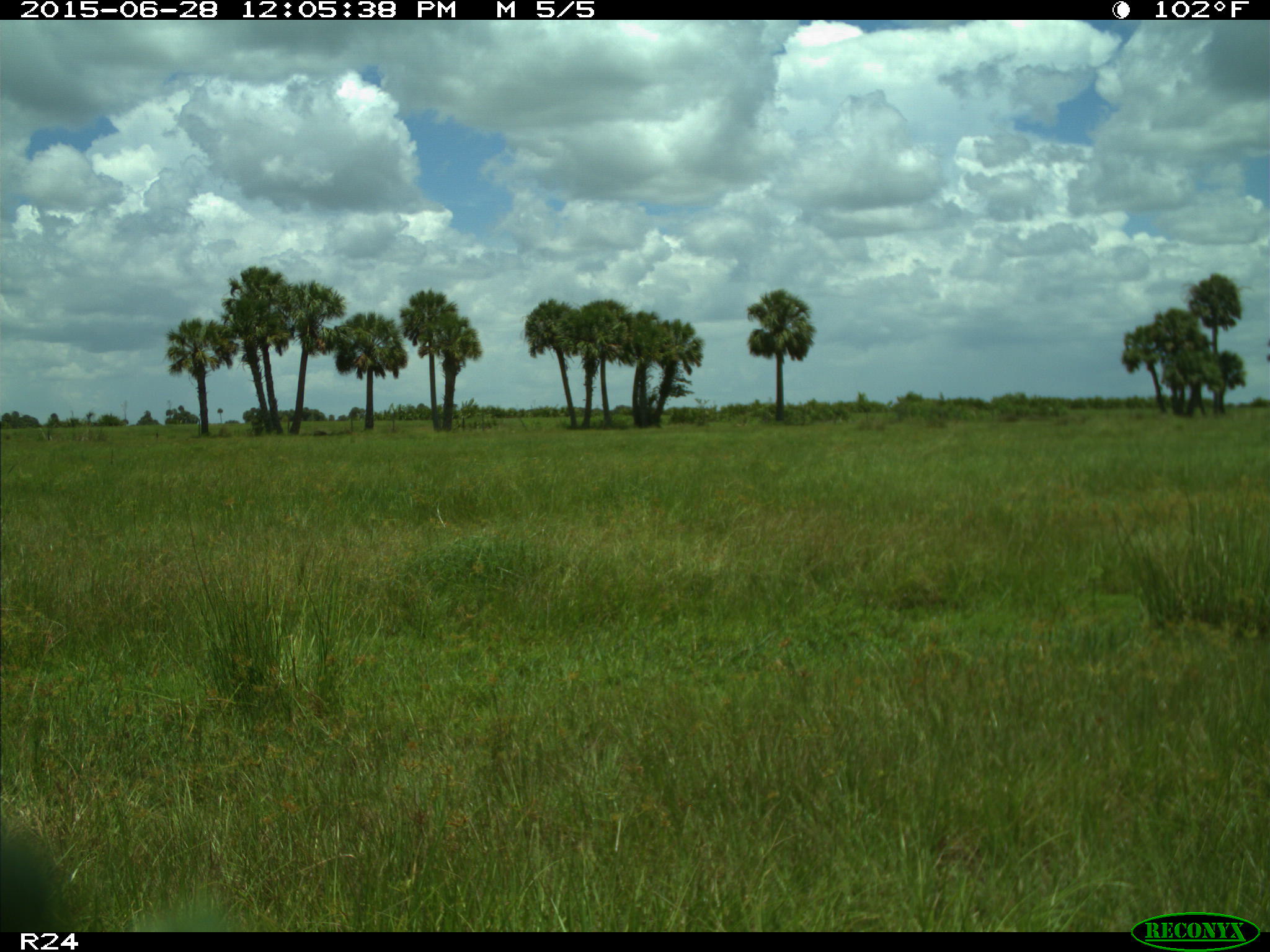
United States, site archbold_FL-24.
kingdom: Animalia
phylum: Chordata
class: Mammalia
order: Artiodactyla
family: Bovidae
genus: Bos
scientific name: Bos taurus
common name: domestic cow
Bos taurus (domestic cow).